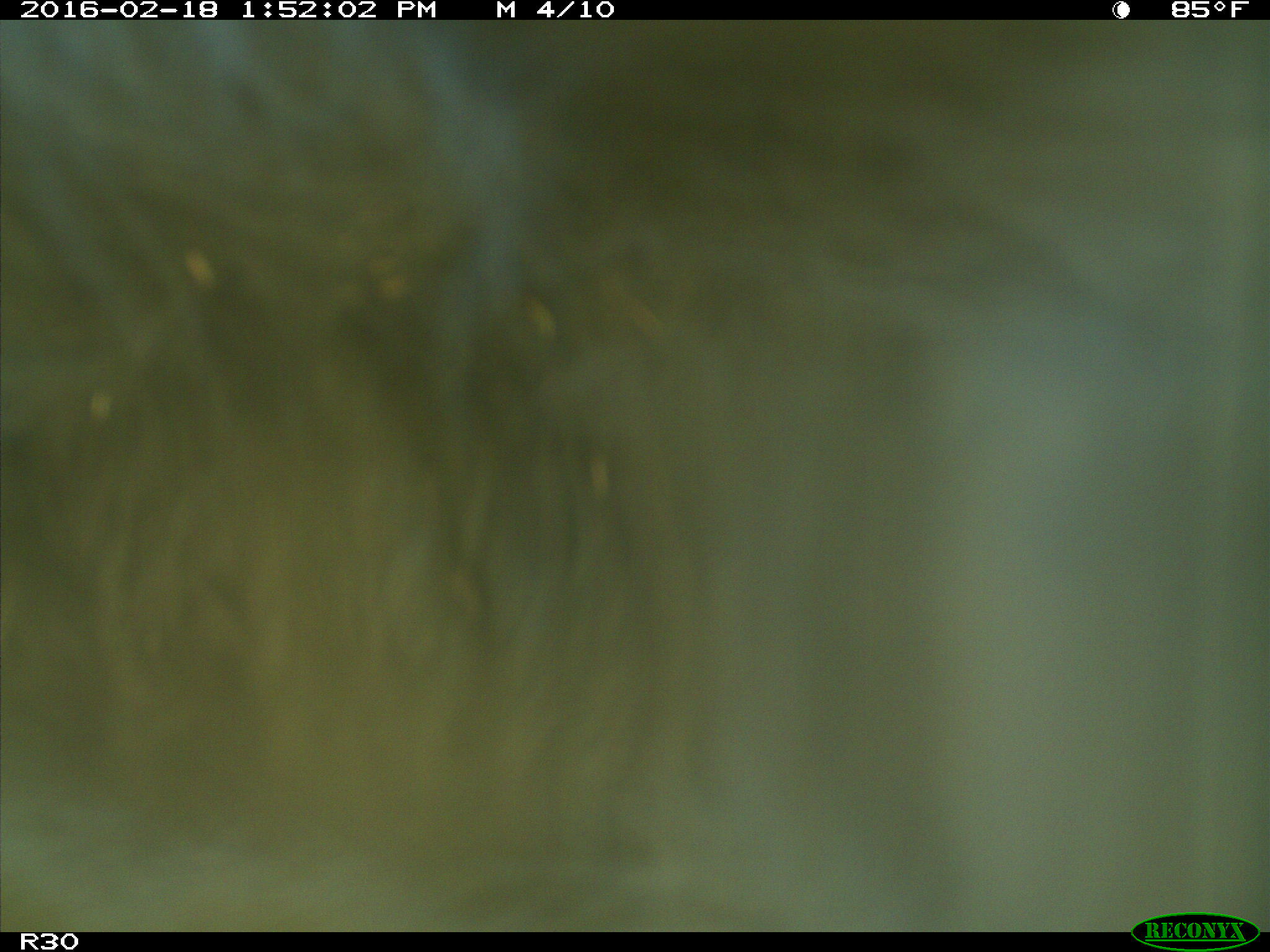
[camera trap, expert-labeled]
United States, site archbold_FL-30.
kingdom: Animalia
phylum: Chordata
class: Mammalia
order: Artiodactyla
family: Bovidae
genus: Bos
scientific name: Bos taurus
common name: domestic cow